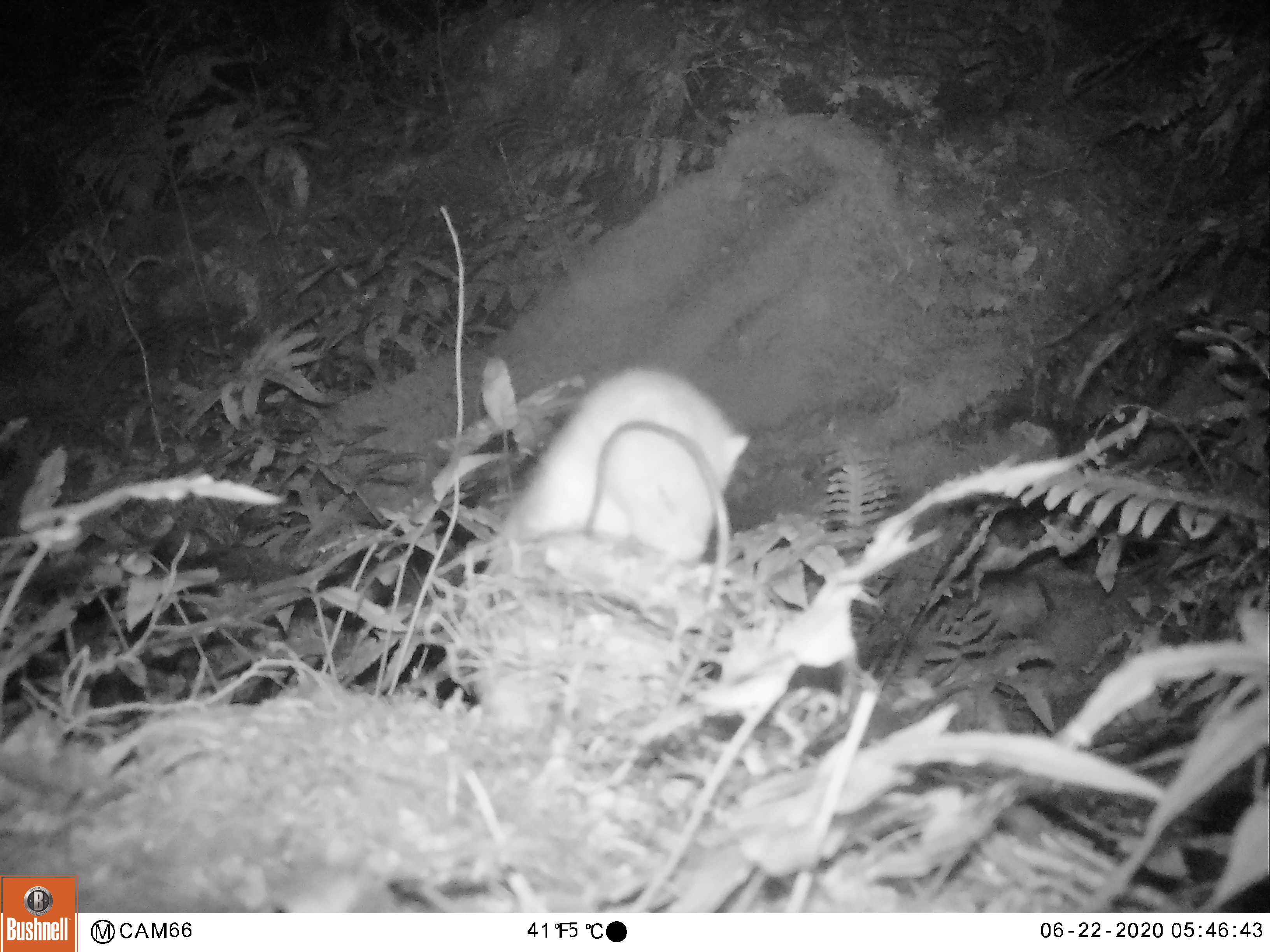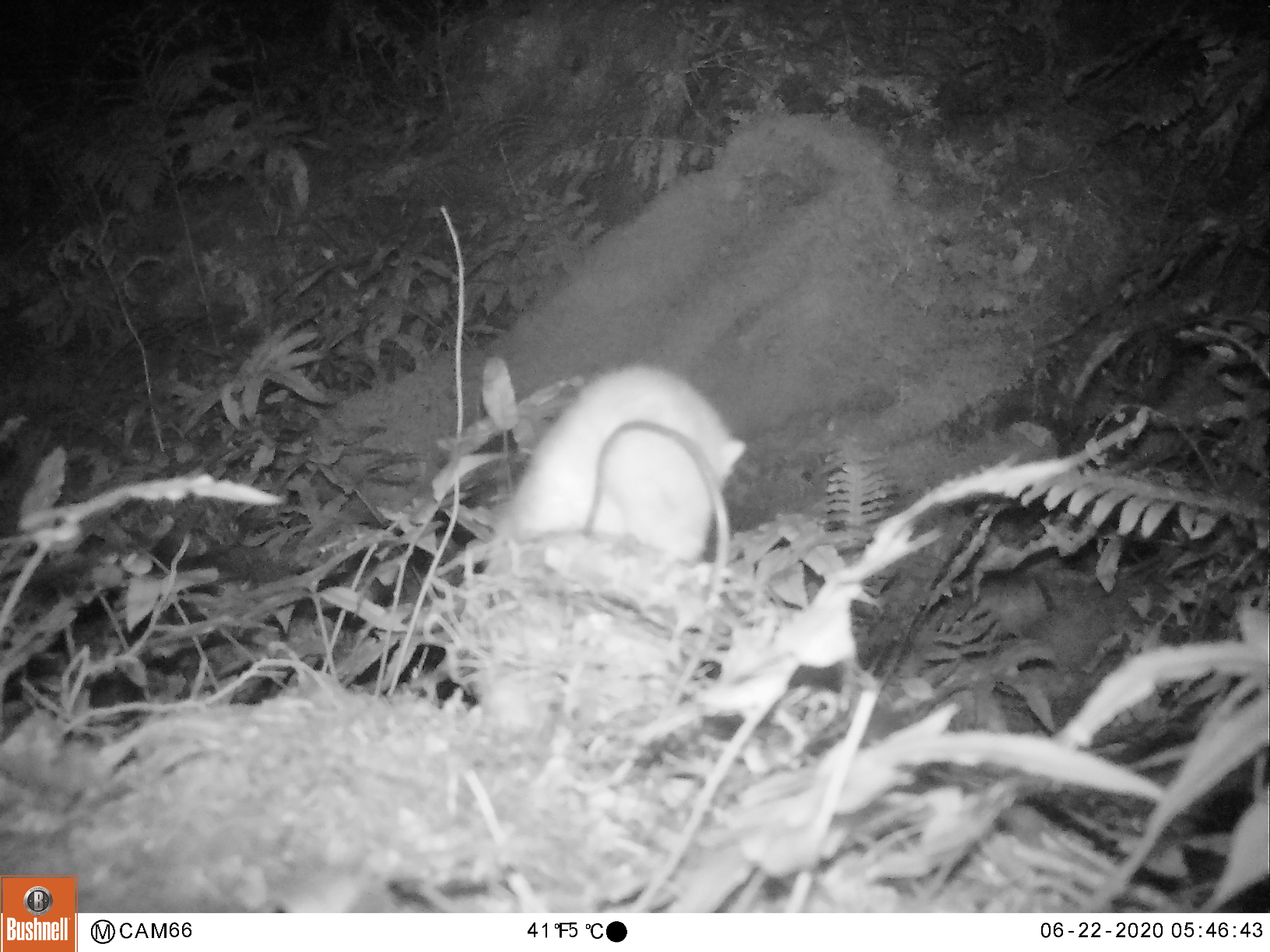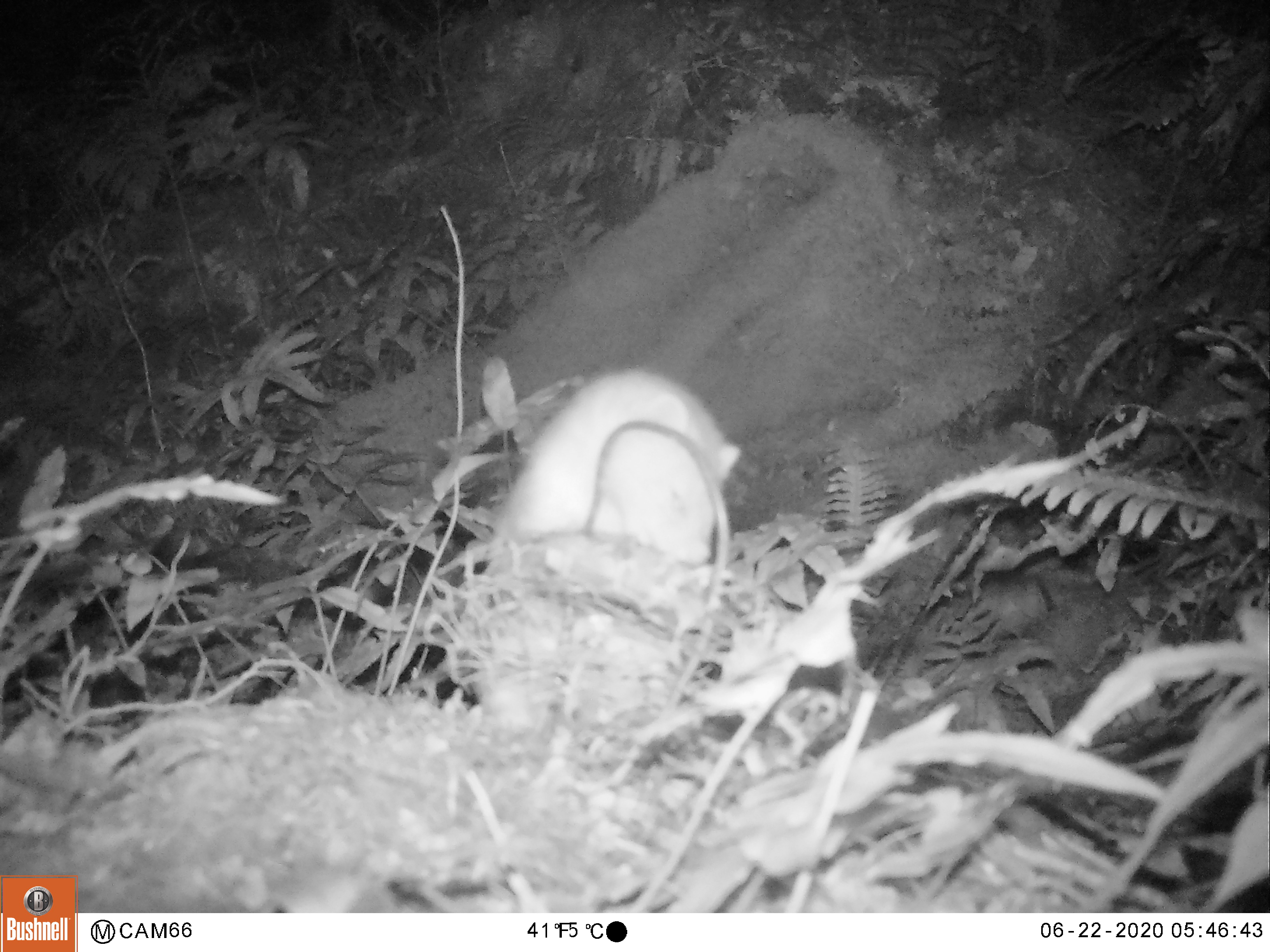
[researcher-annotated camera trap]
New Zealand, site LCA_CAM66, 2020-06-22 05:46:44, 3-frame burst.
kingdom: Animalia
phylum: Chordata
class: Mammalia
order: Carnivora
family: Mustelidae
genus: Mustela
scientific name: Mustela erminea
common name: stoat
Stoat (Mustela erminea).